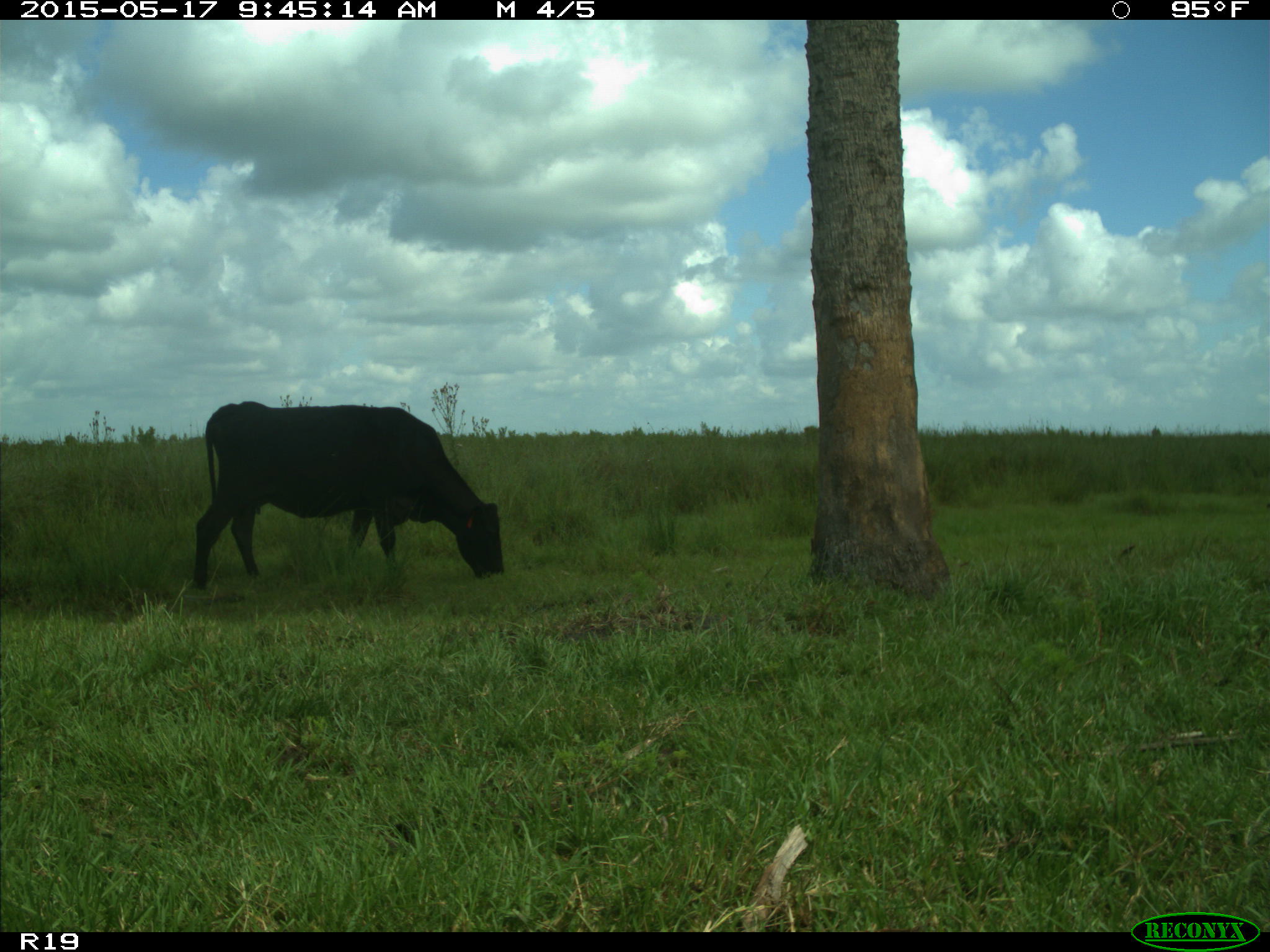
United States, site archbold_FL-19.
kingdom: Animalia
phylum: Chordata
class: Mammalia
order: Artiodactyla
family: Bovidae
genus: Bos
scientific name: Bos taurus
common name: domestic cow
Bos taurus (domestic cow).